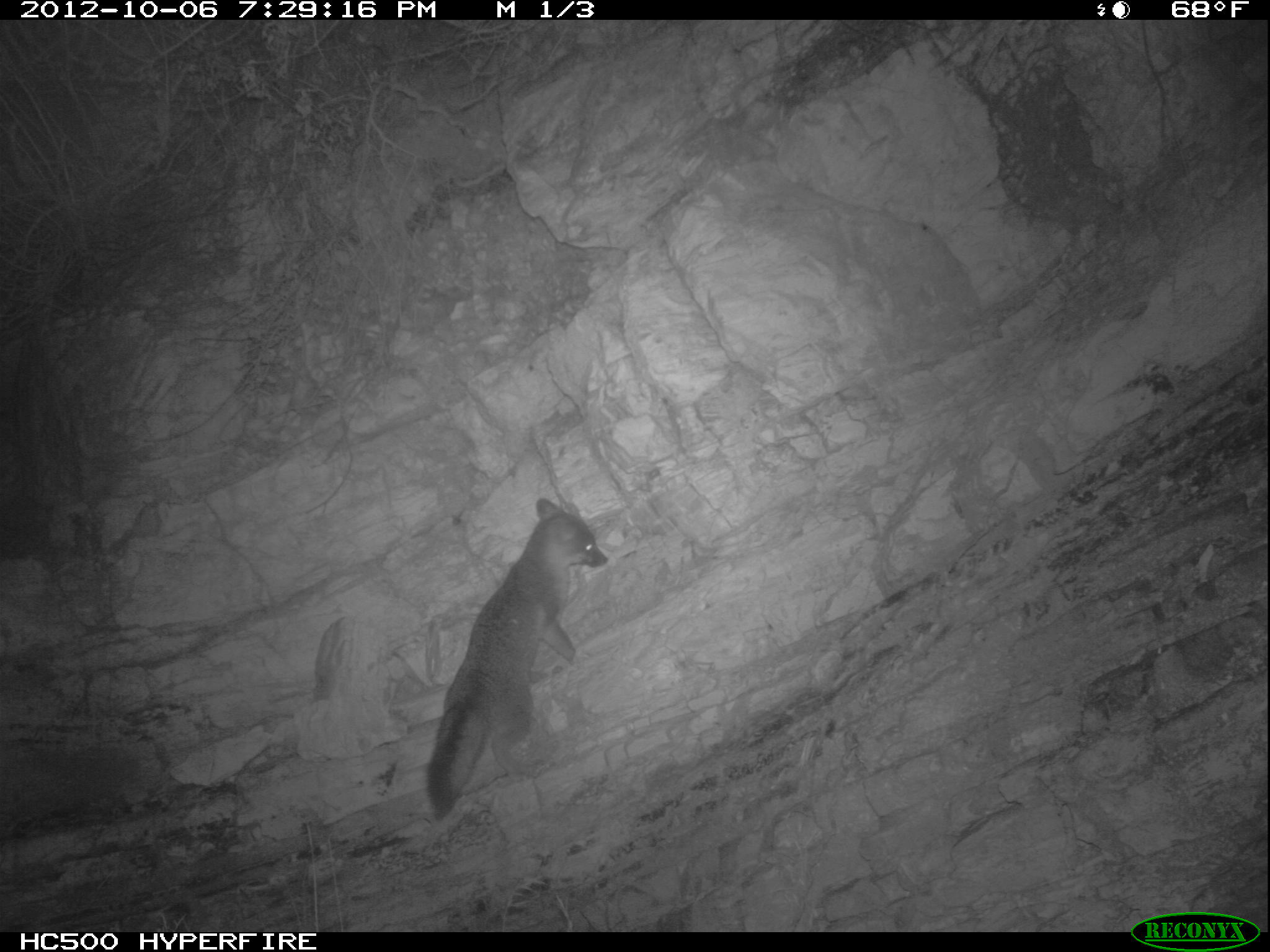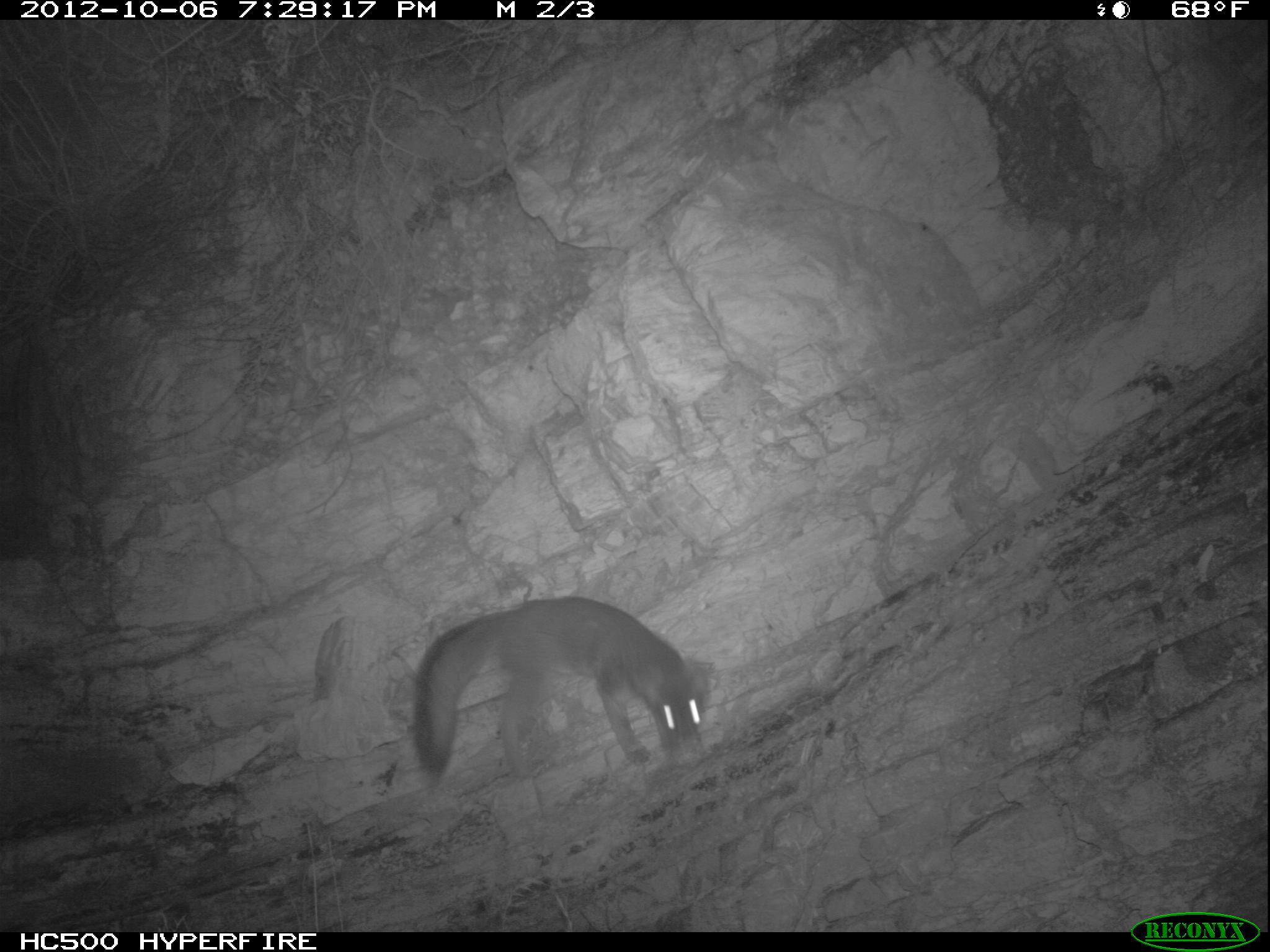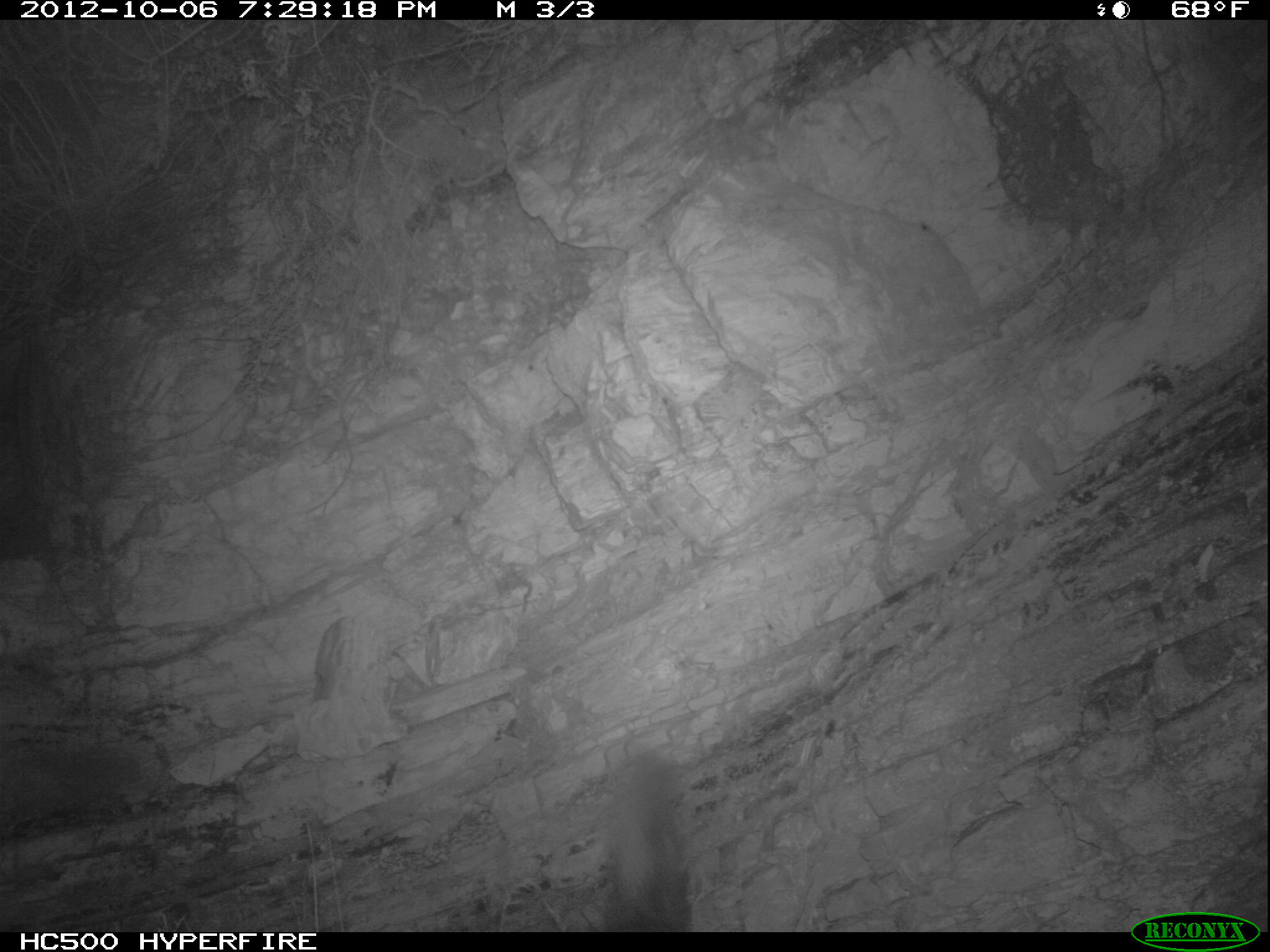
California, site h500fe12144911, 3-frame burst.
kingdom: Animalia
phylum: Chordata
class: Mammalia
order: Carnivora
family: Canidae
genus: Urocyon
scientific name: Urocyon littoralis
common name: island fox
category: fox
Fox (island fox) (Urocyon littoralis).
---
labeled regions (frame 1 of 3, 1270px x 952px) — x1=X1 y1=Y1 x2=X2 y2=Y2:
fox: x1=425 y1=498 x2=608 y2=821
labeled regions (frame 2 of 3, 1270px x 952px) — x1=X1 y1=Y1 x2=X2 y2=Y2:
fox: x1=413 y1=596 x2=713 y2=778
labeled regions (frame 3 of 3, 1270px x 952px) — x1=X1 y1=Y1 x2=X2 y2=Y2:
fox: x1=597 y1=756 x2=694 y2=932